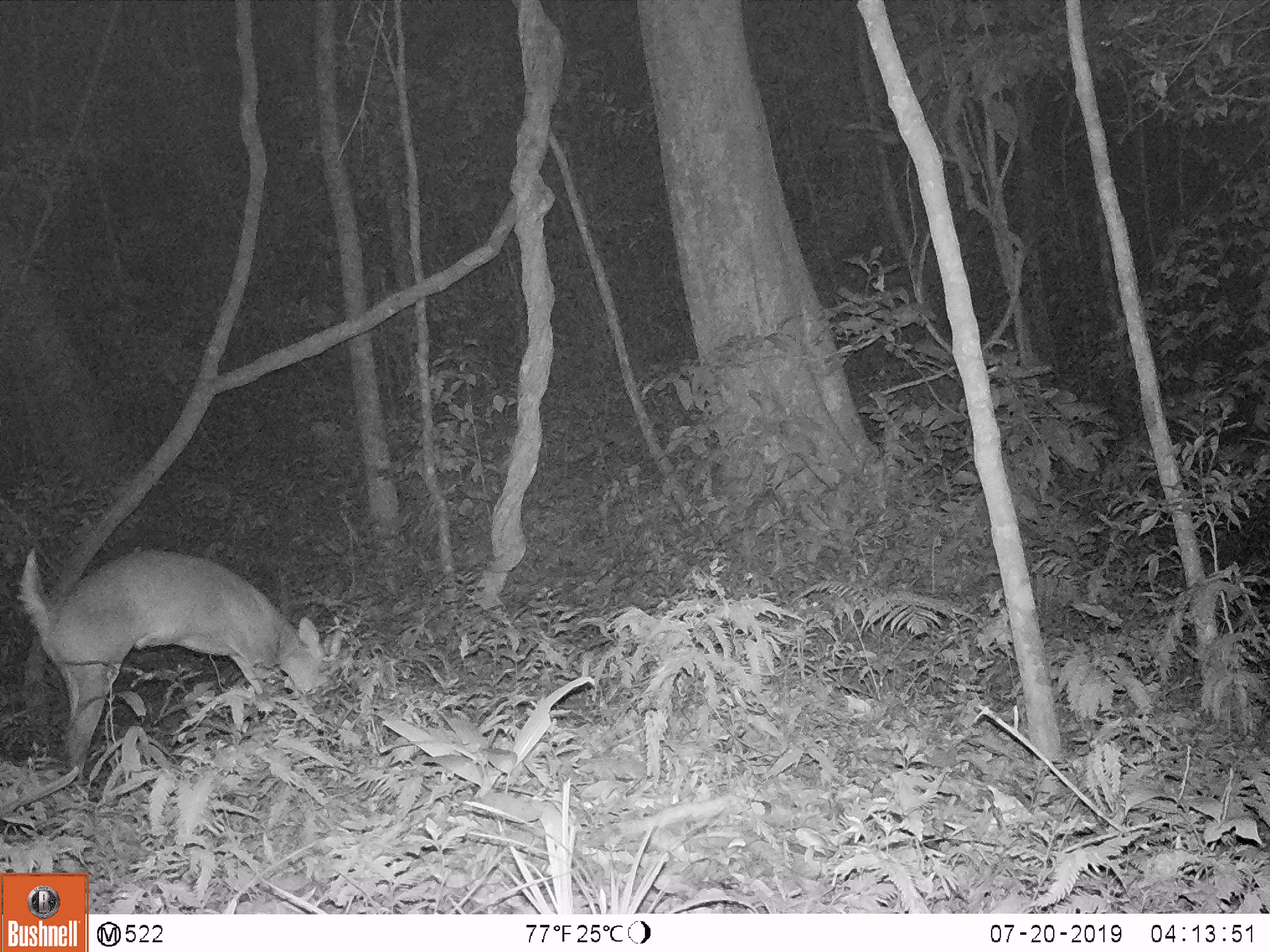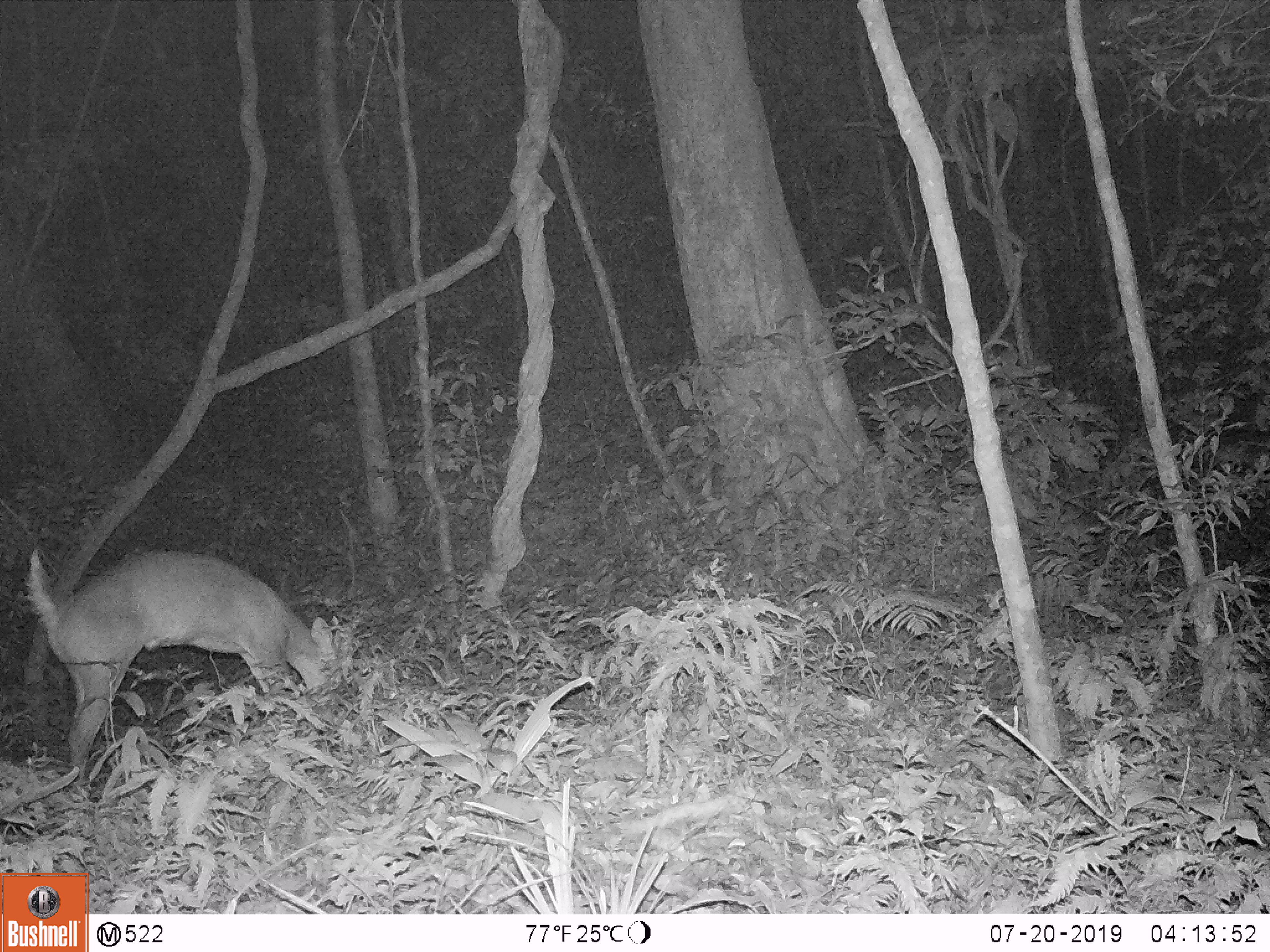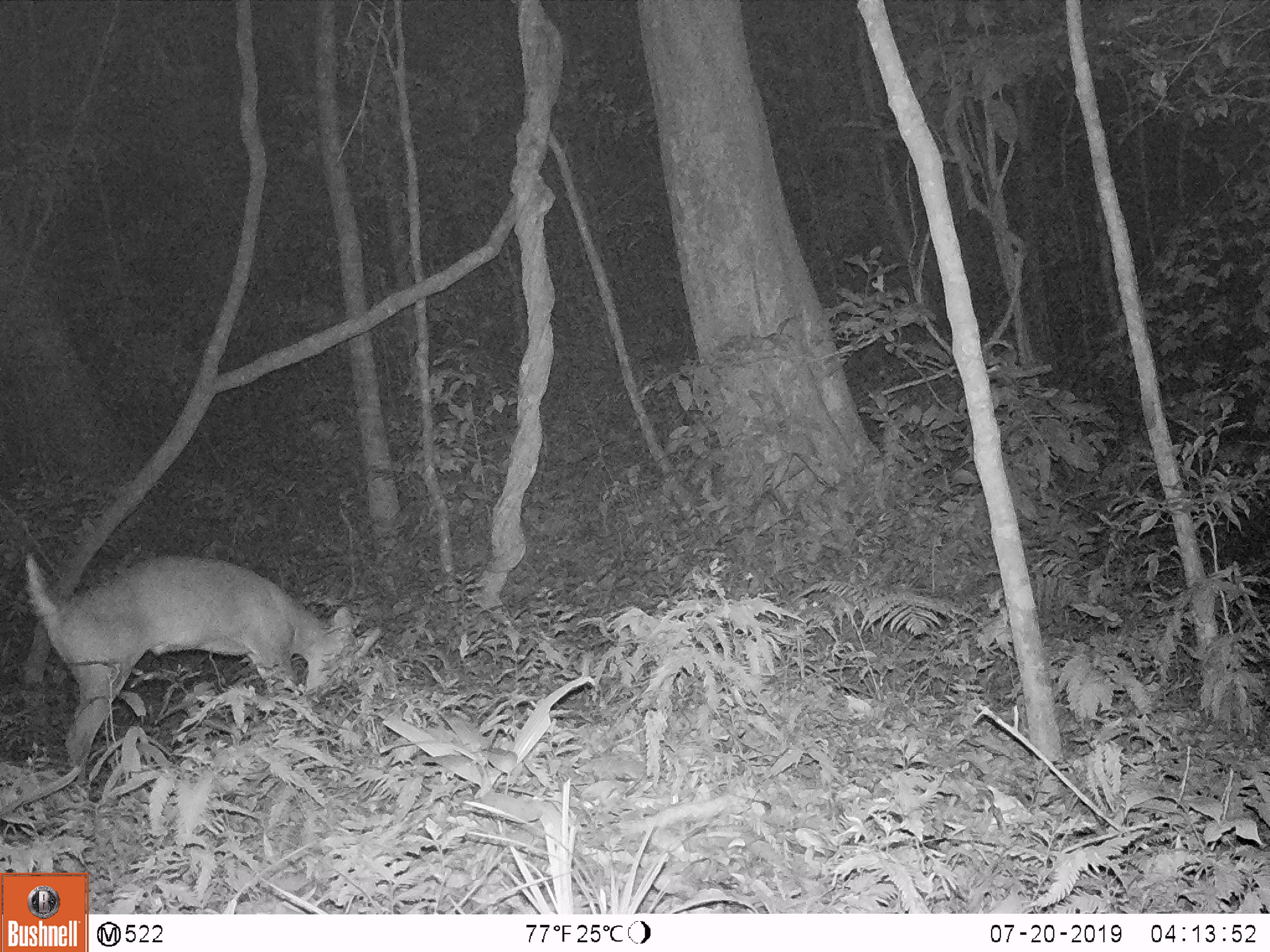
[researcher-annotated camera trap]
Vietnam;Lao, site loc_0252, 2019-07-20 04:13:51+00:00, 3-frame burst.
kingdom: Animalia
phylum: Chordata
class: Mammalia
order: Artiodactyla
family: Cervidae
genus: Muntiacus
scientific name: Muntiacus vuquangensis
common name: large-antlered muntjac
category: large antlered muntjac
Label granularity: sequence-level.